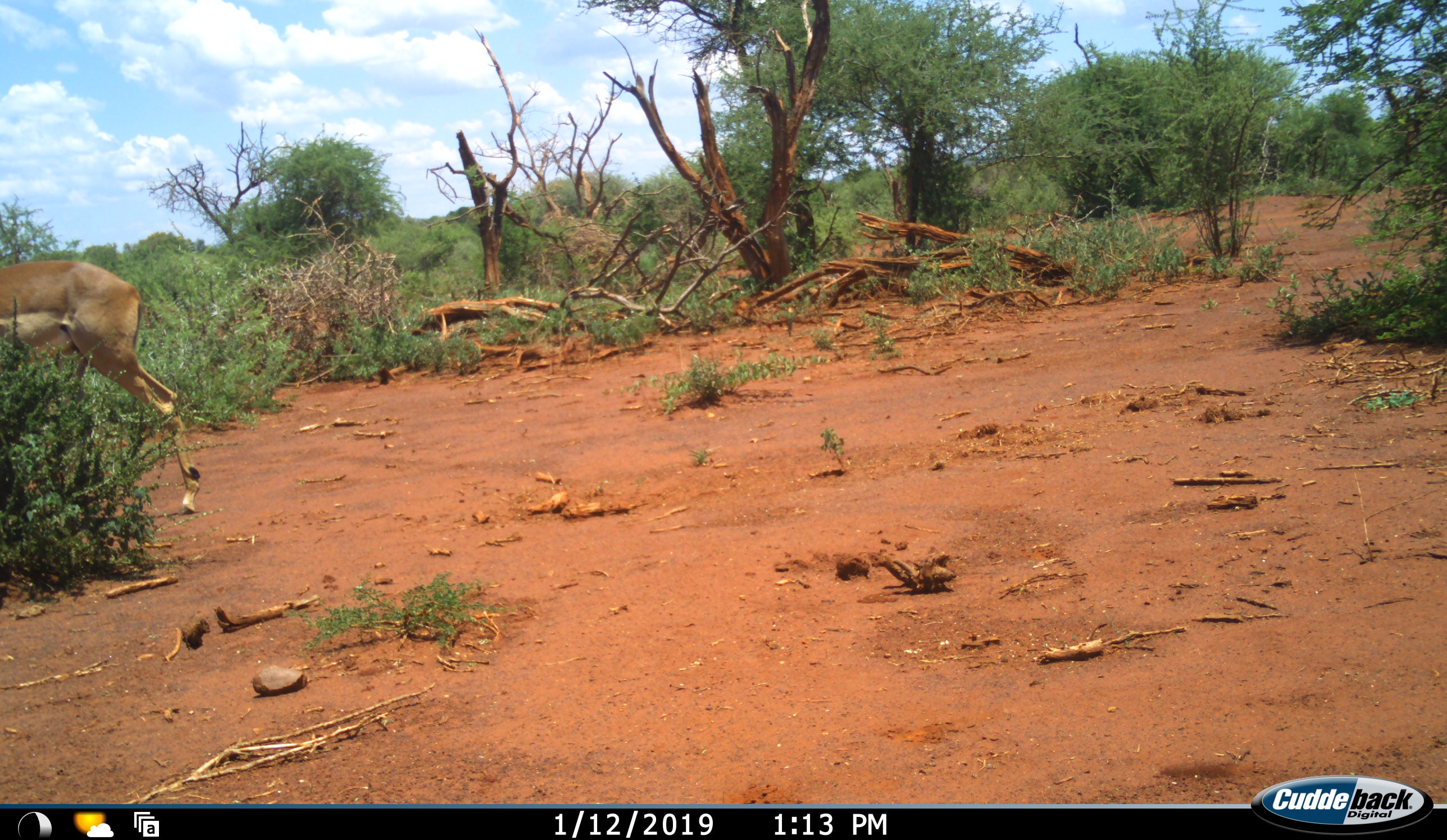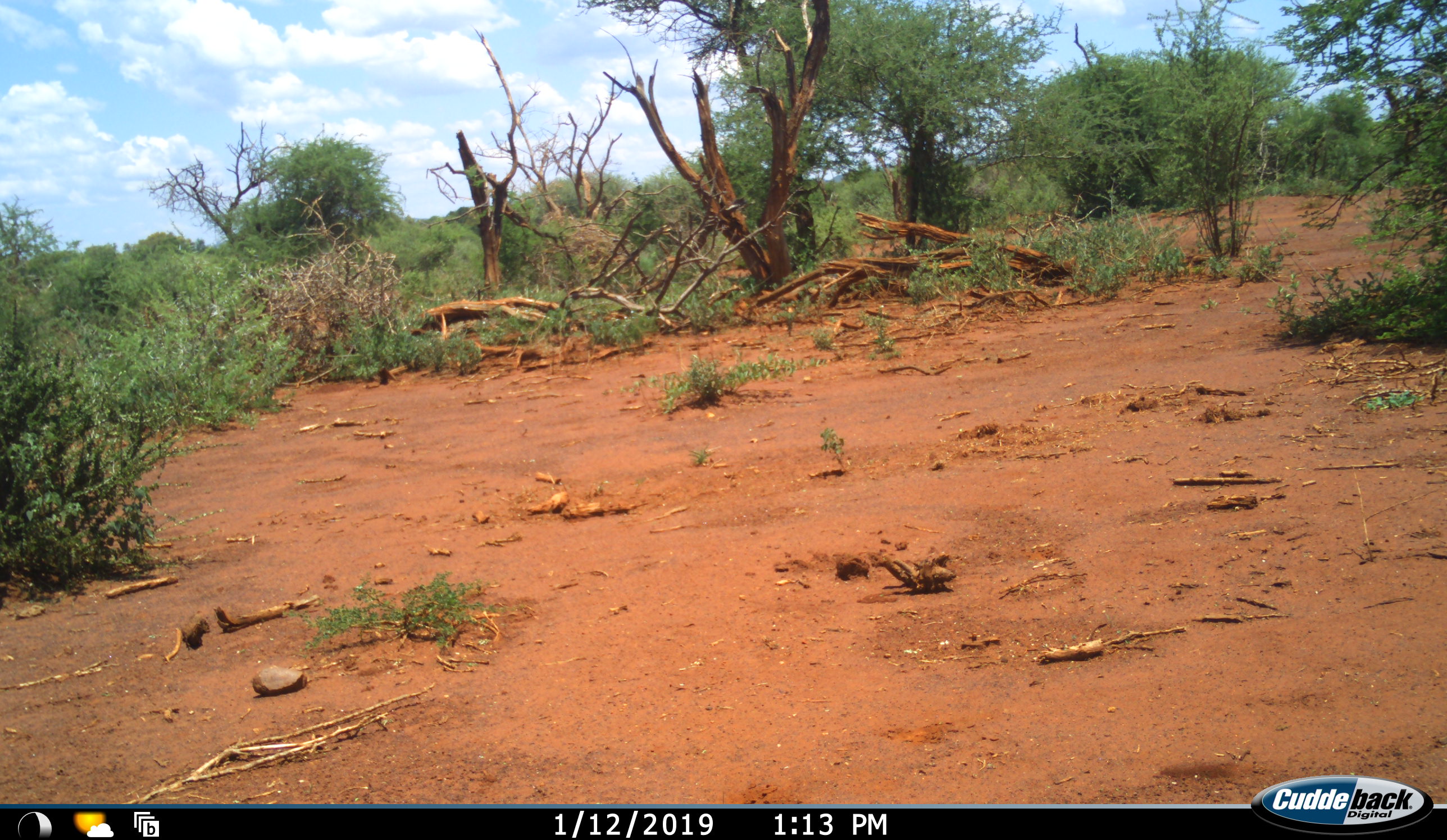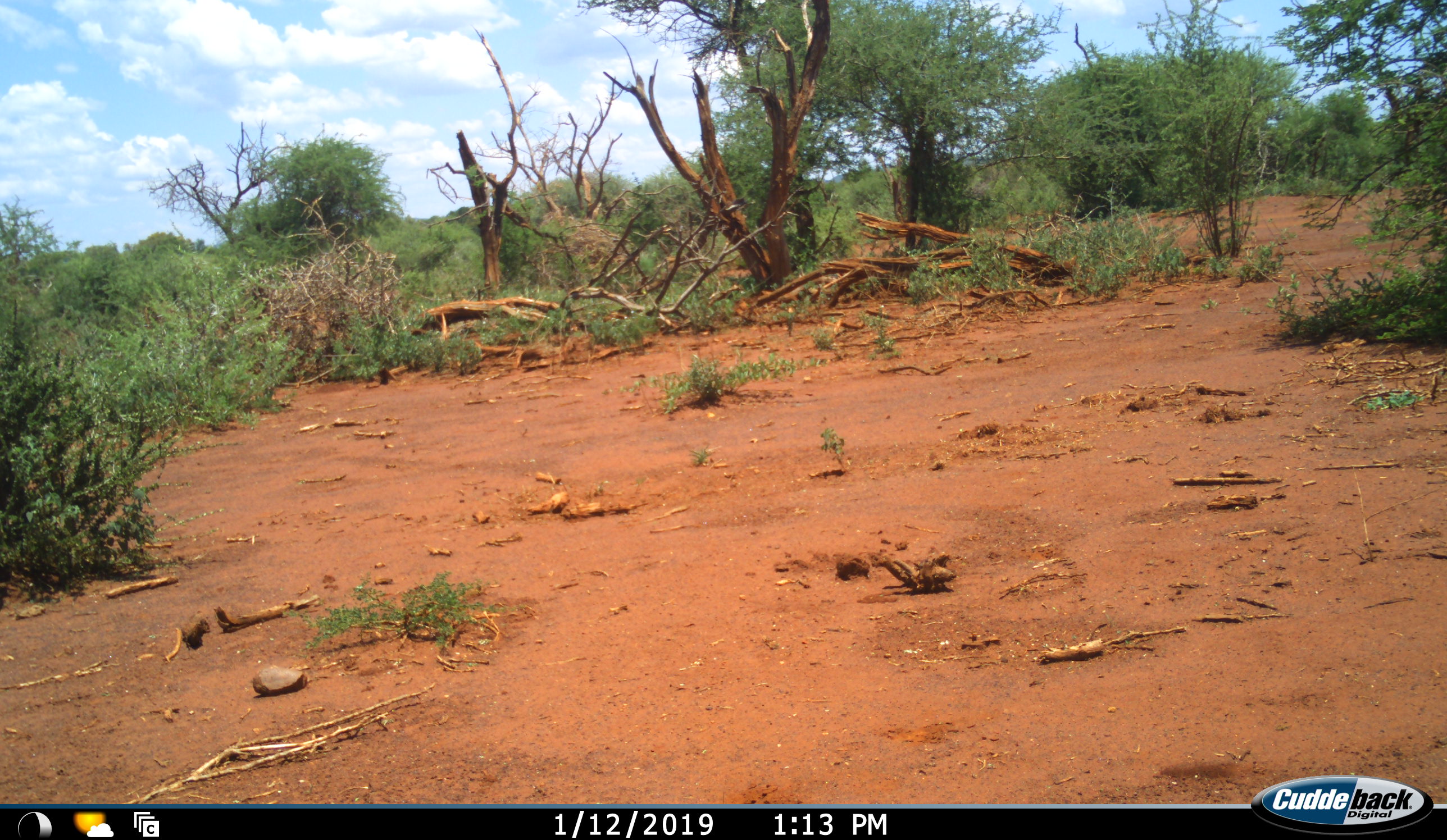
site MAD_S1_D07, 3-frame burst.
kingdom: Animalia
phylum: Chordata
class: Mammalia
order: Artiodactyla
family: Bovidae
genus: Aepyceros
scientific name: Aepyceros melampus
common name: impala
Impala (Aepyceros melampus), count 1. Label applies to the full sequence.